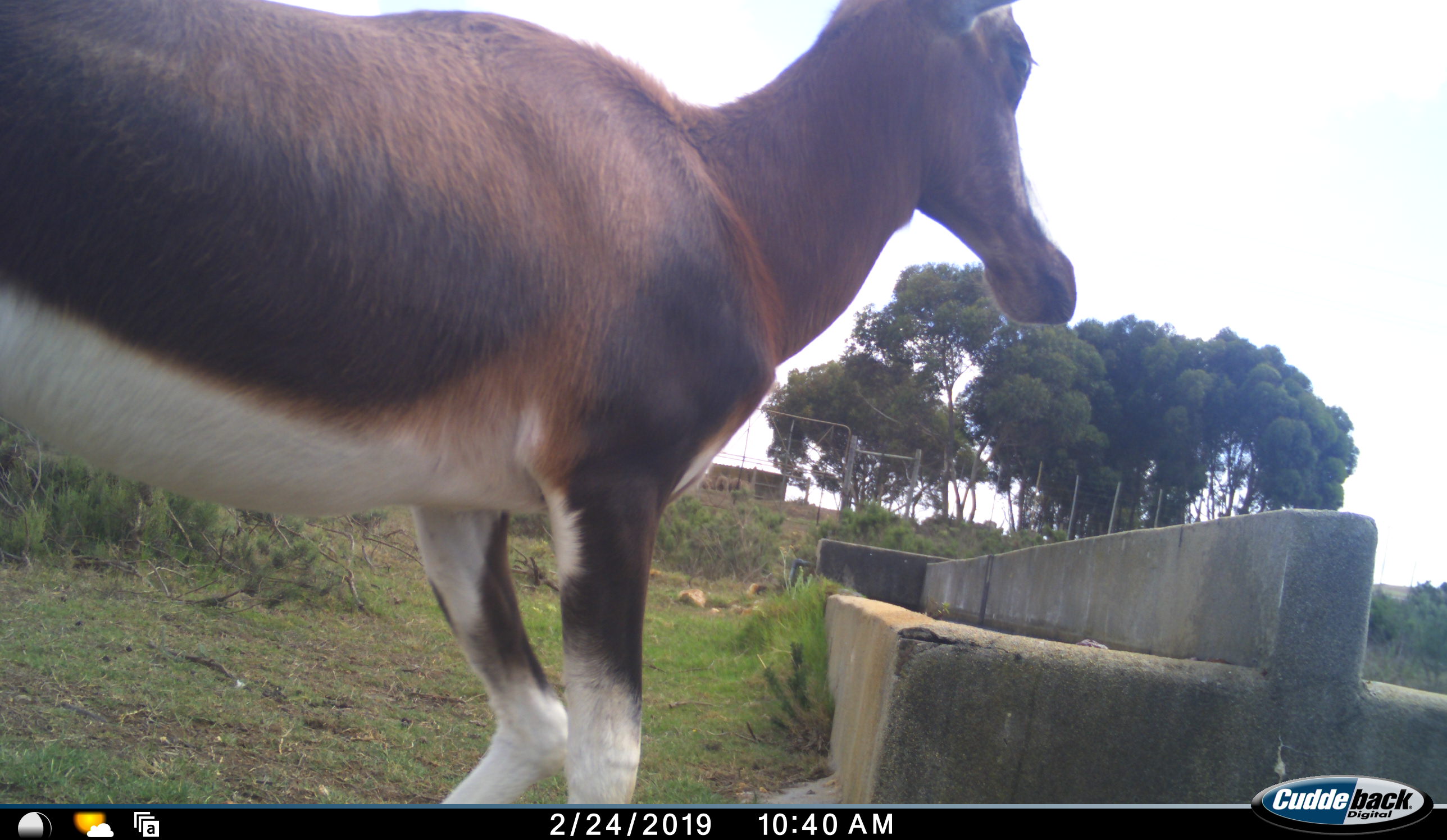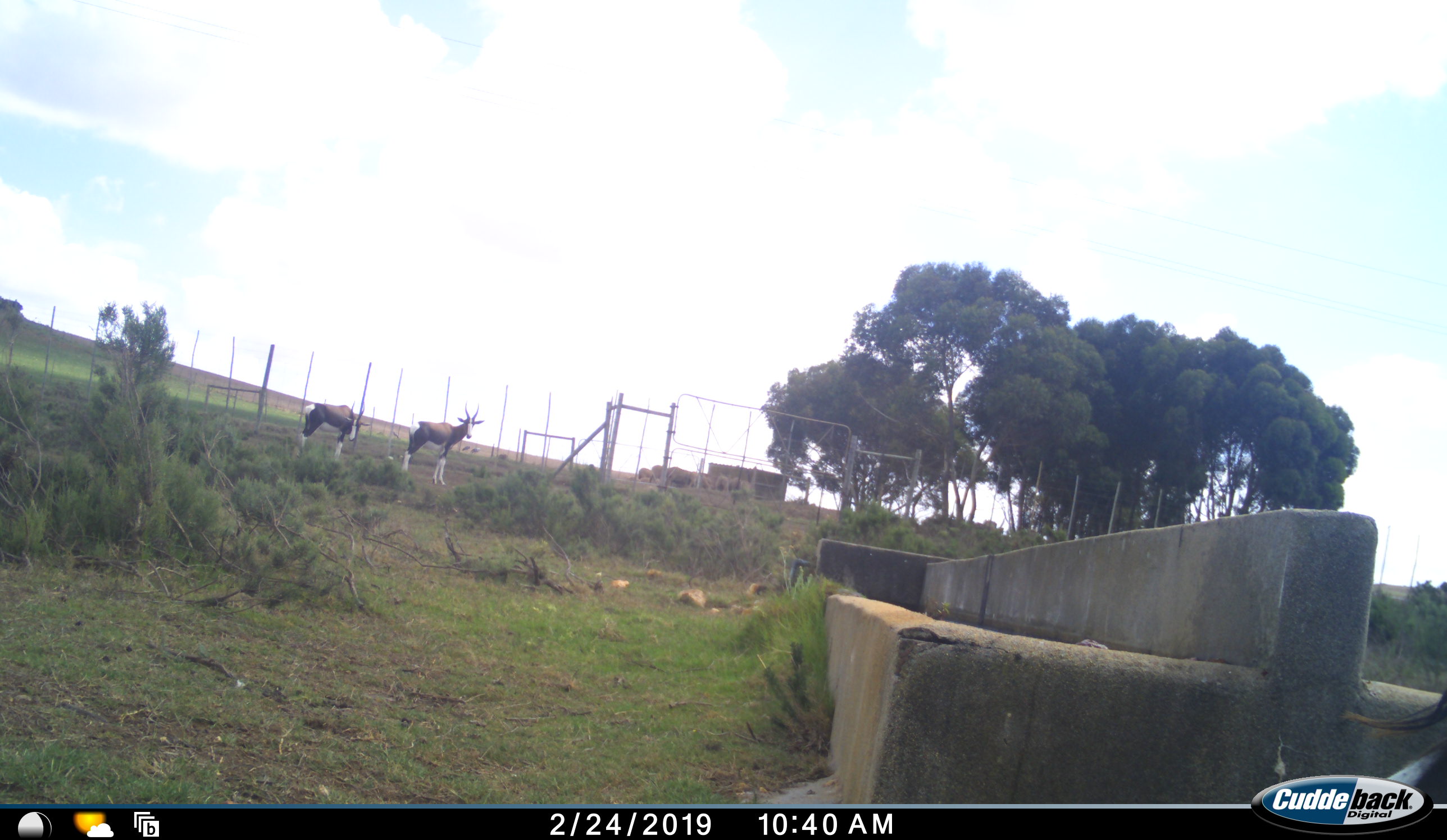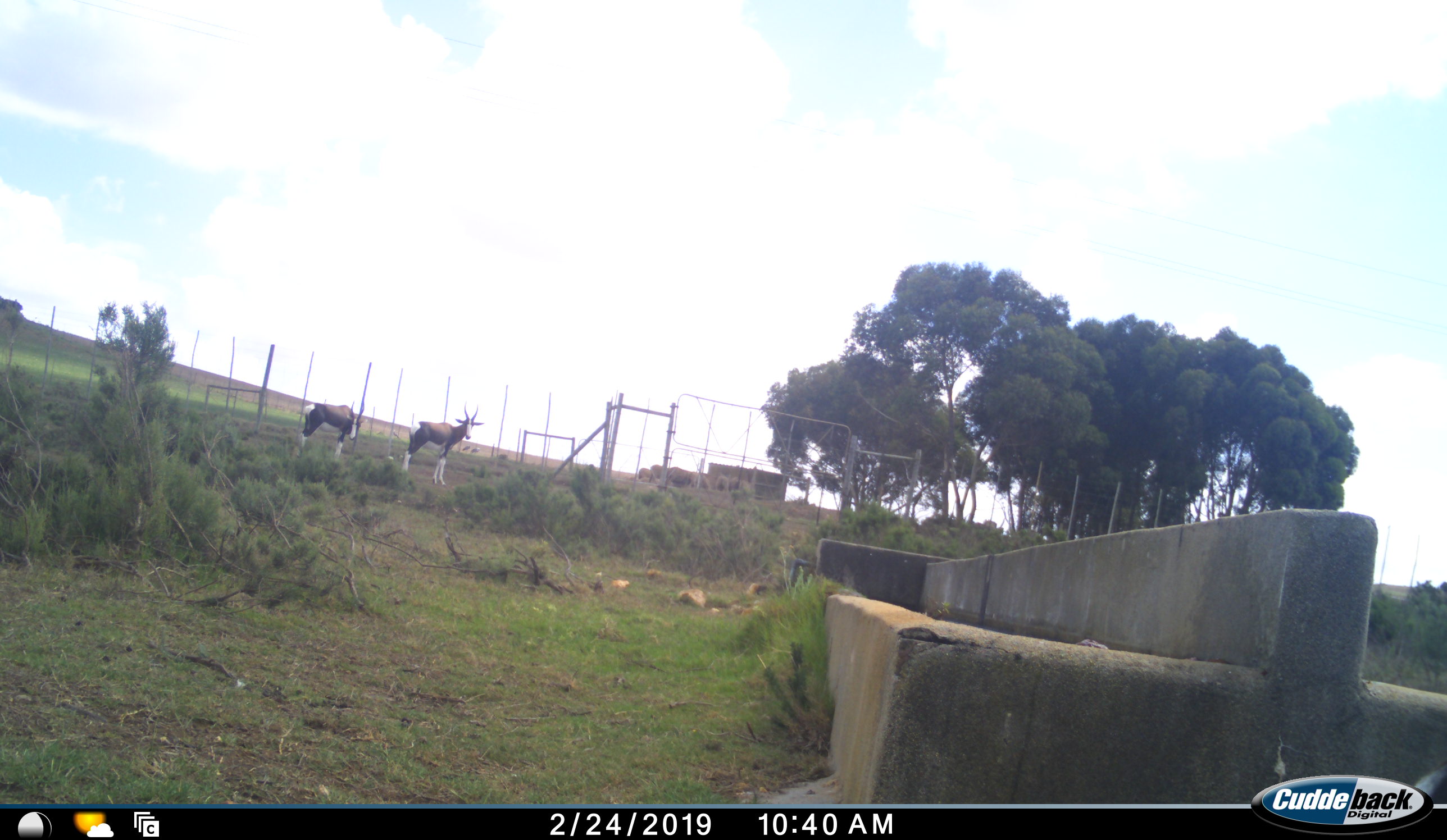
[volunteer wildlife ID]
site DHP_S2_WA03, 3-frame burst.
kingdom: Animalia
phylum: Chordata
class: Mammalia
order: Artiodactyla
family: Bovidae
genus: Damaliscus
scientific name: Damaliscus pygargus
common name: bontebok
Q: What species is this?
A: Bontebok (Damaliscus pygargus).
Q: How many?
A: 3.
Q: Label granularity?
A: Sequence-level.